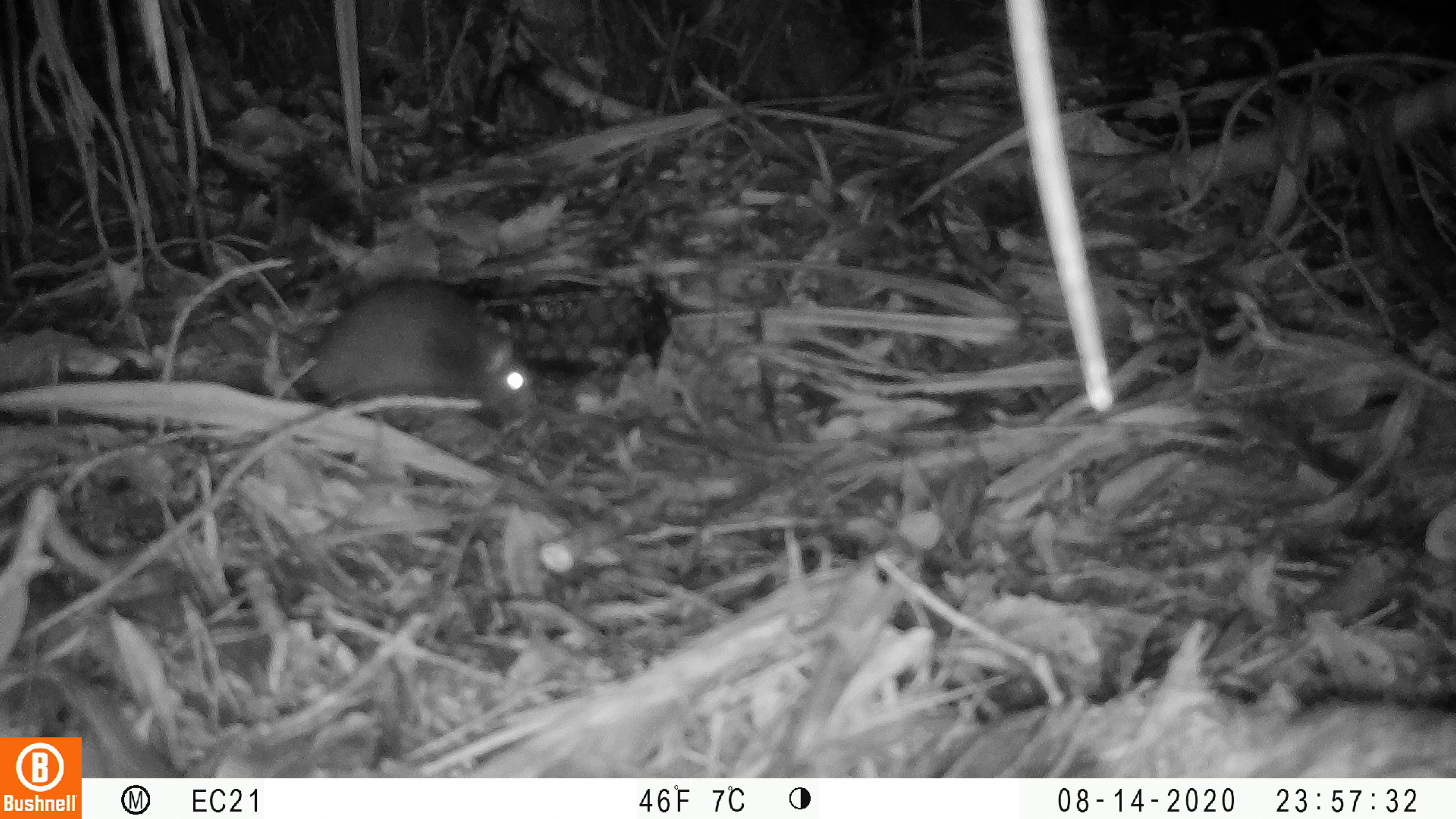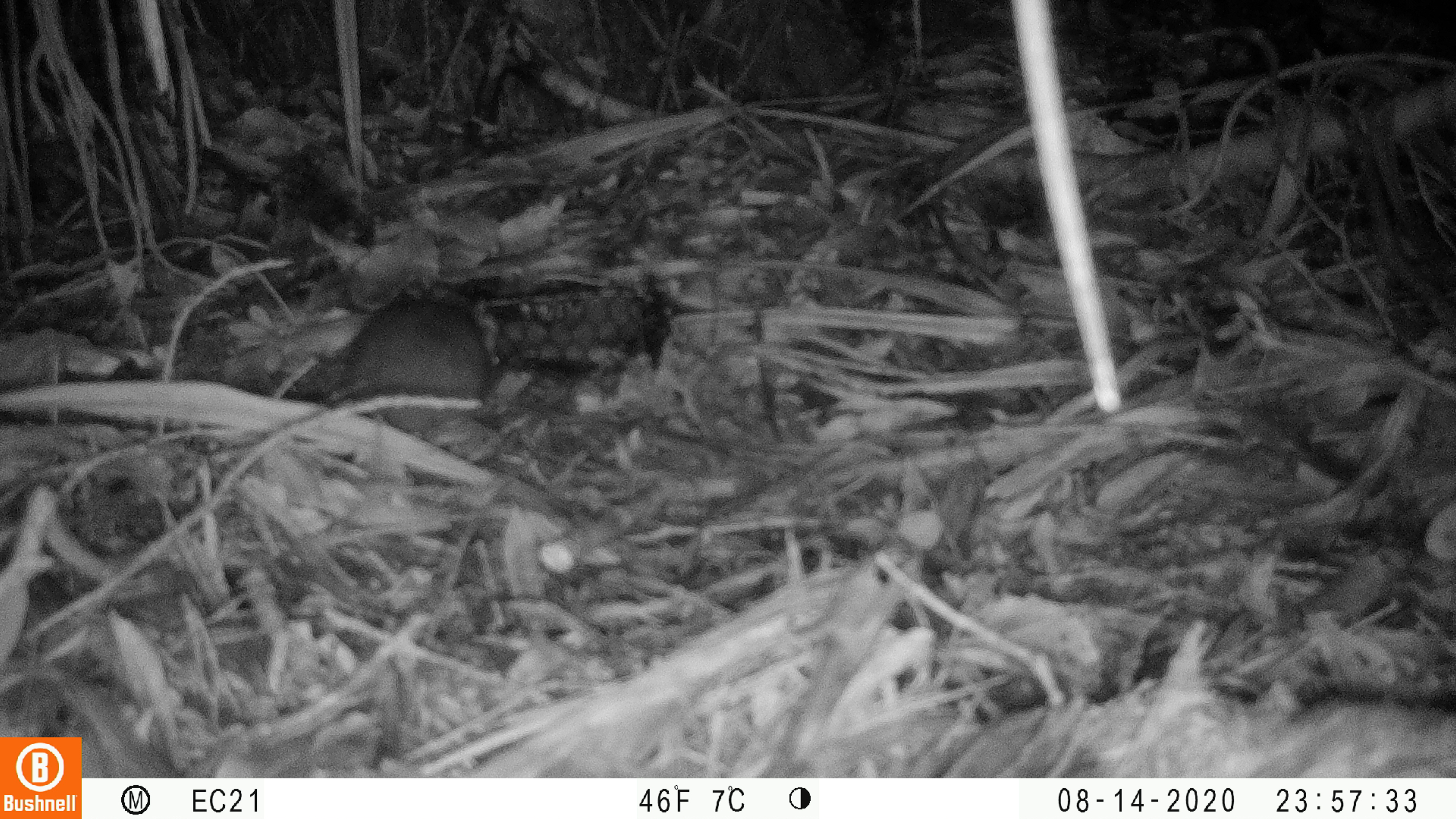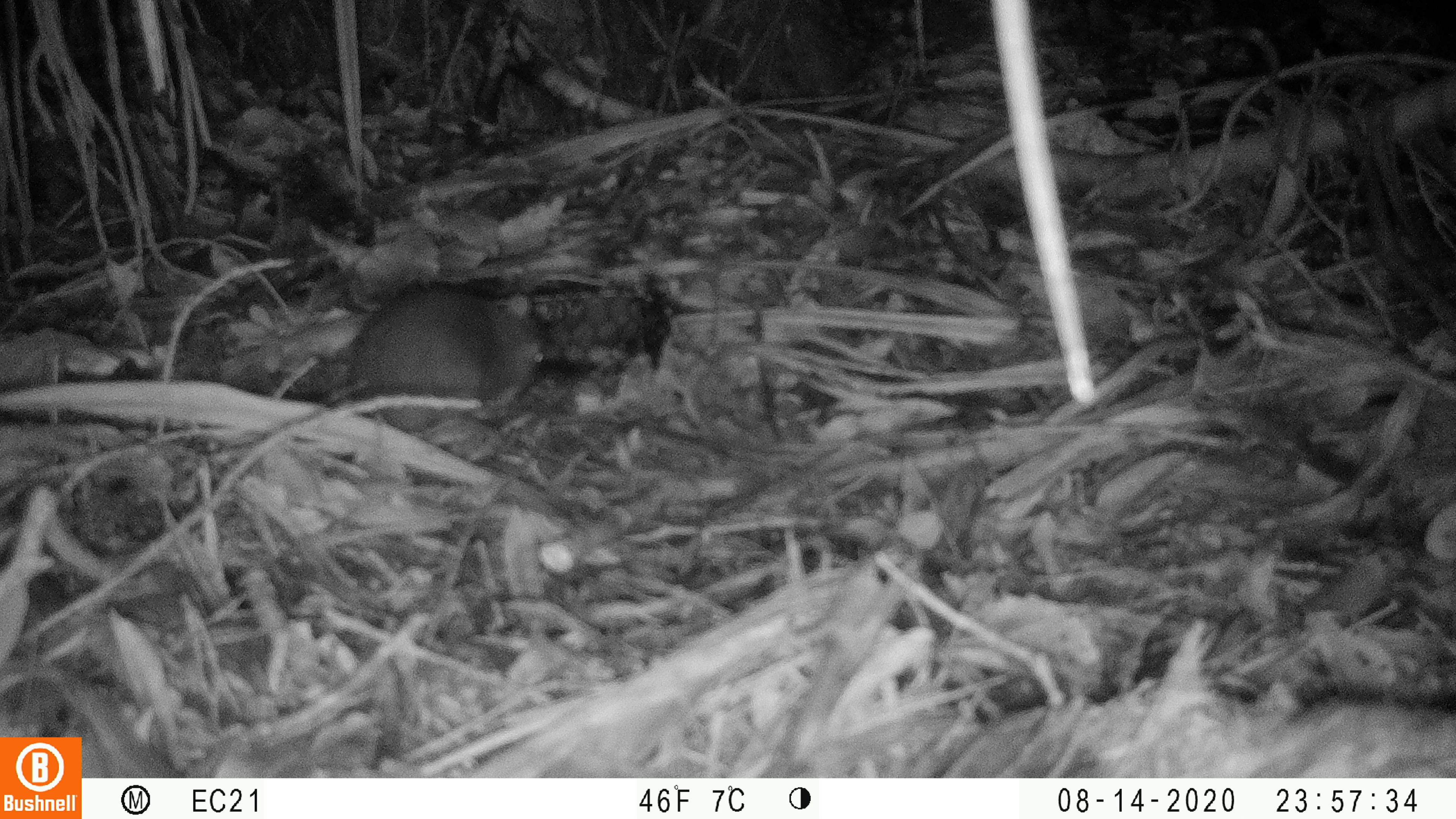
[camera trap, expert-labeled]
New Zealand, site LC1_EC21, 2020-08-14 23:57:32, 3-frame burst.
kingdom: Animalia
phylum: Chordata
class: Mammalia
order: Rodentia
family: Muridae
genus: Rattus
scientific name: Rattus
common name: rat